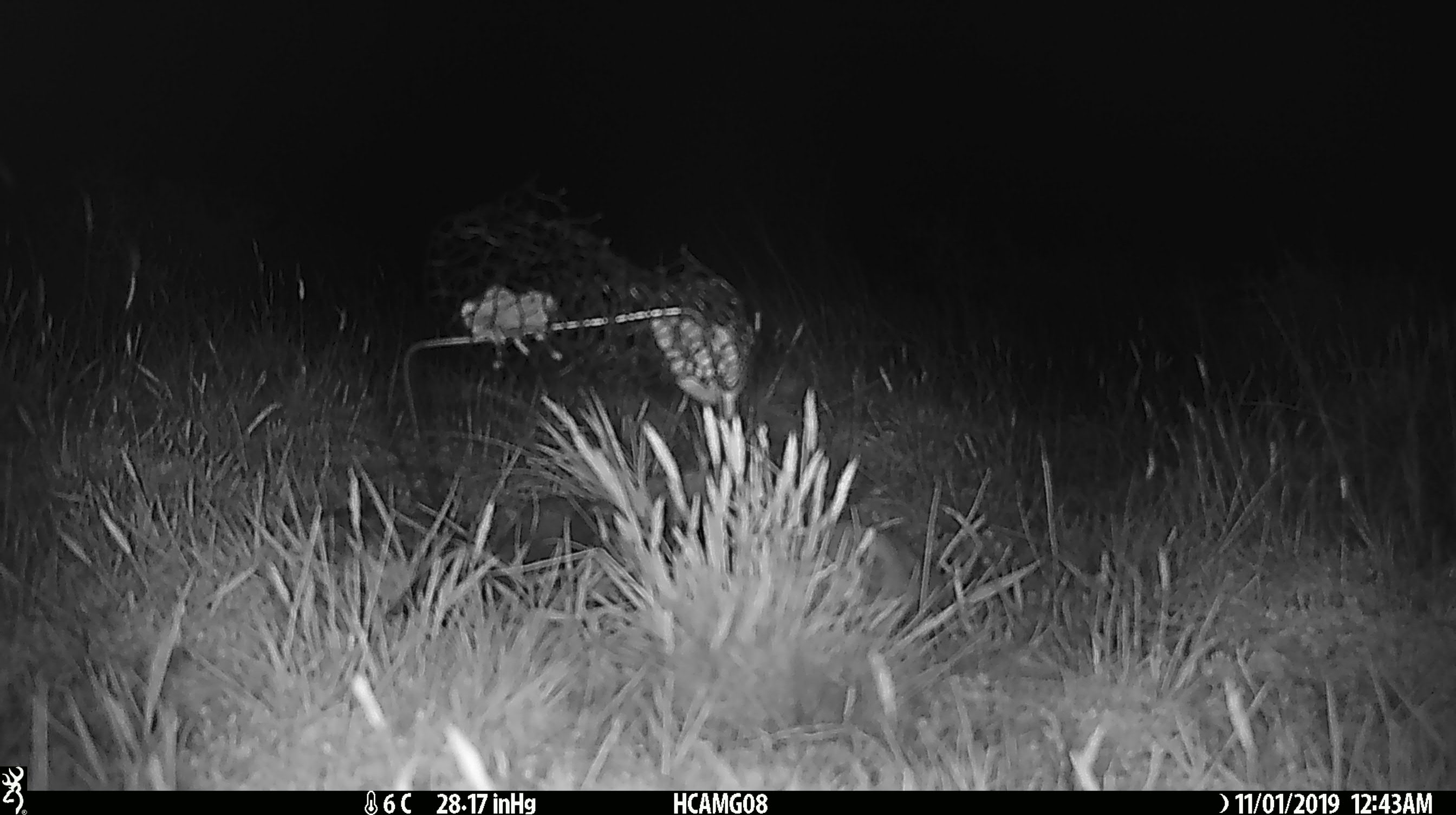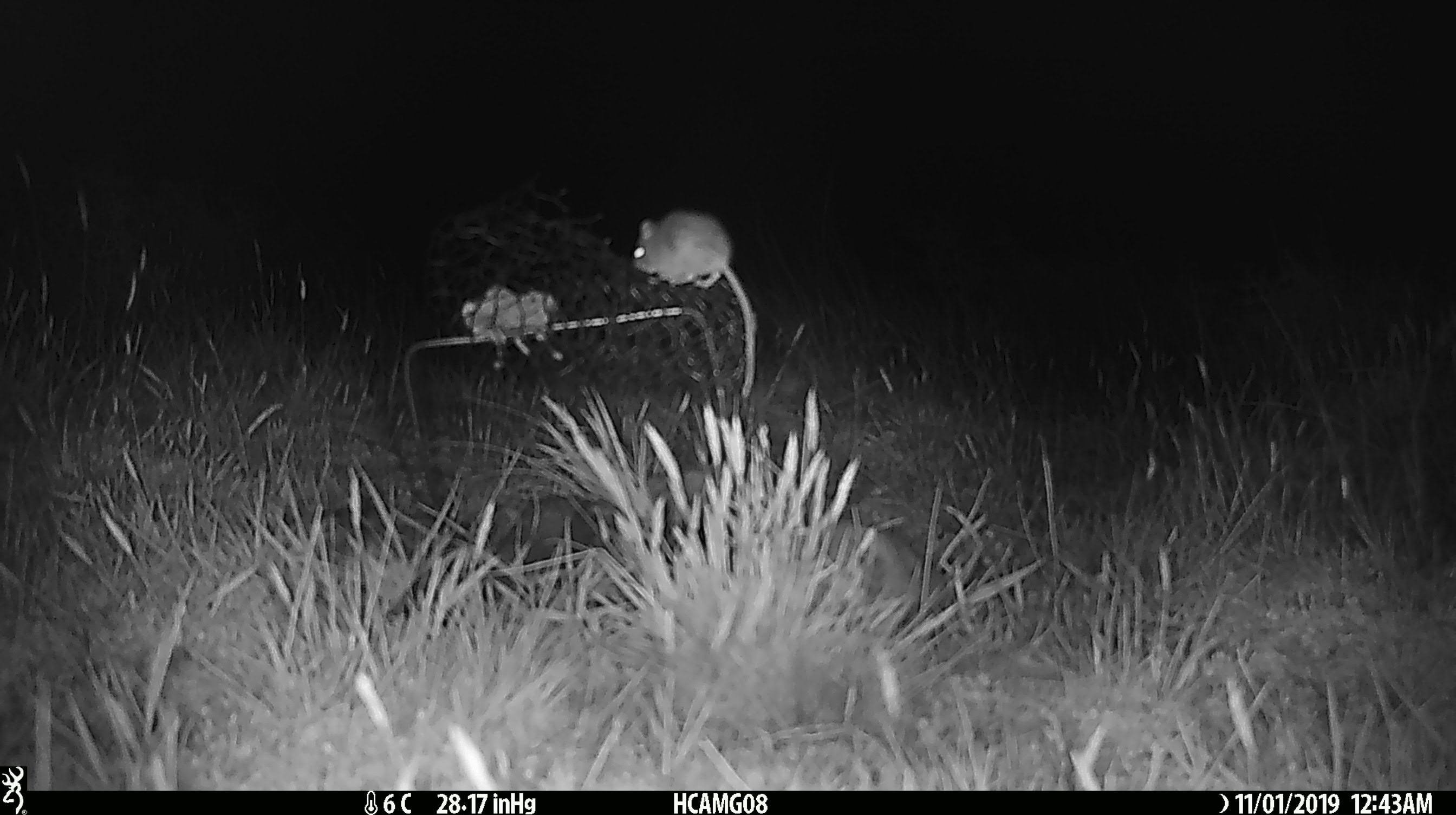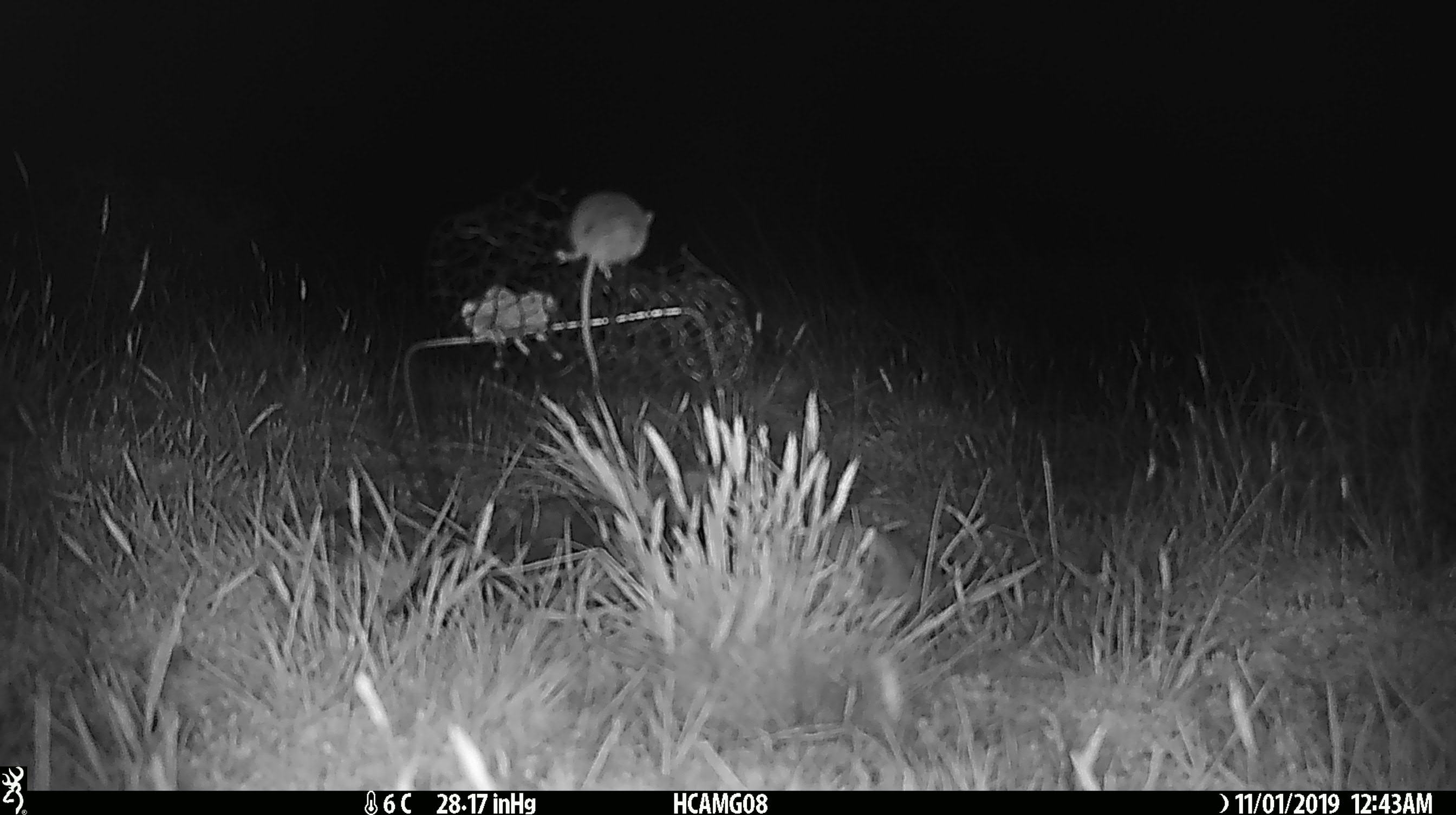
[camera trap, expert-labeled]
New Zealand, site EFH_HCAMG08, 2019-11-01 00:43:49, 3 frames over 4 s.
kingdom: Animalia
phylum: Chordata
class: Mammalia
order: Rodentia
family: Muridae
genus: Mus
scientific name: Mus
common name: mouse